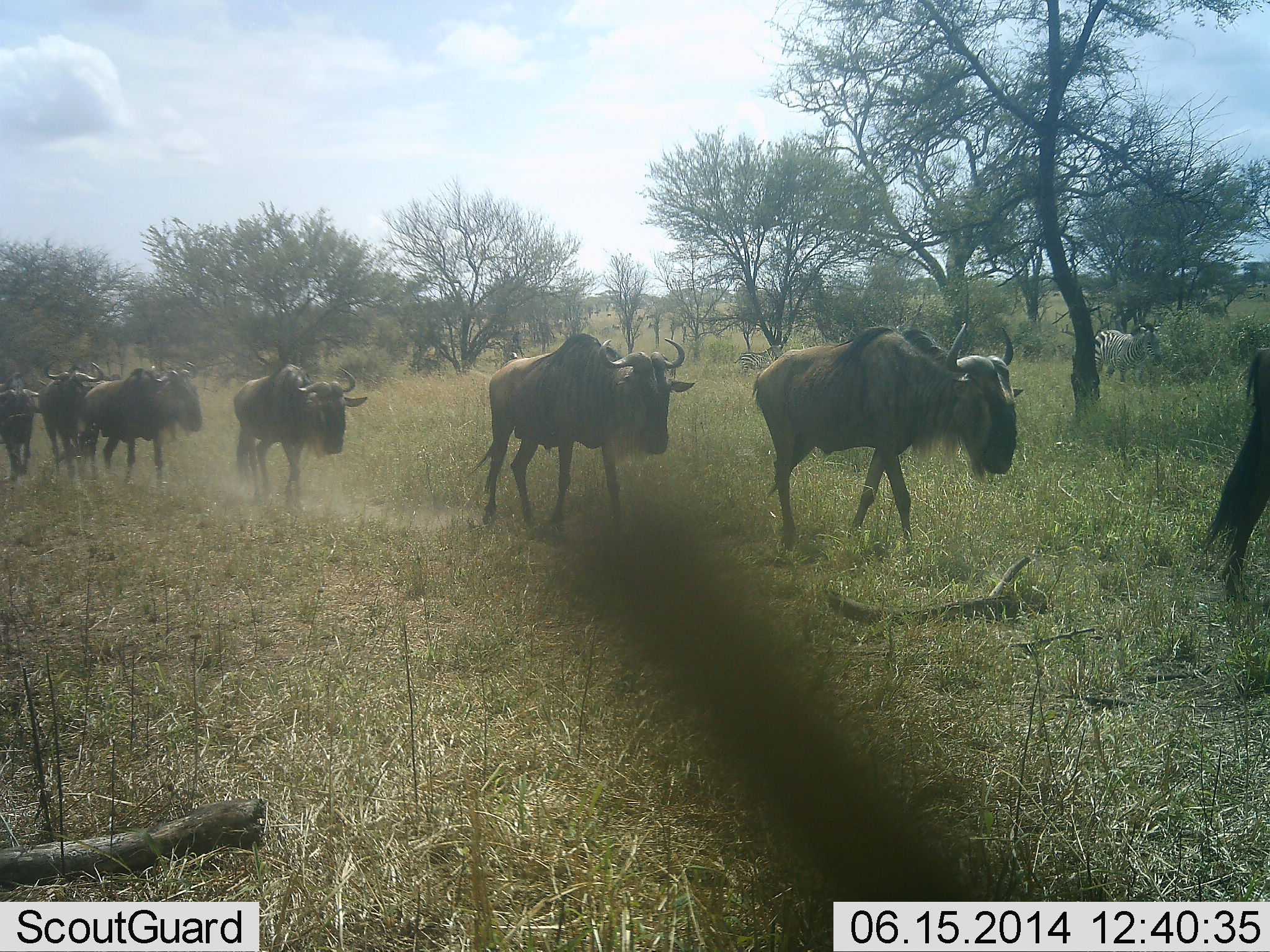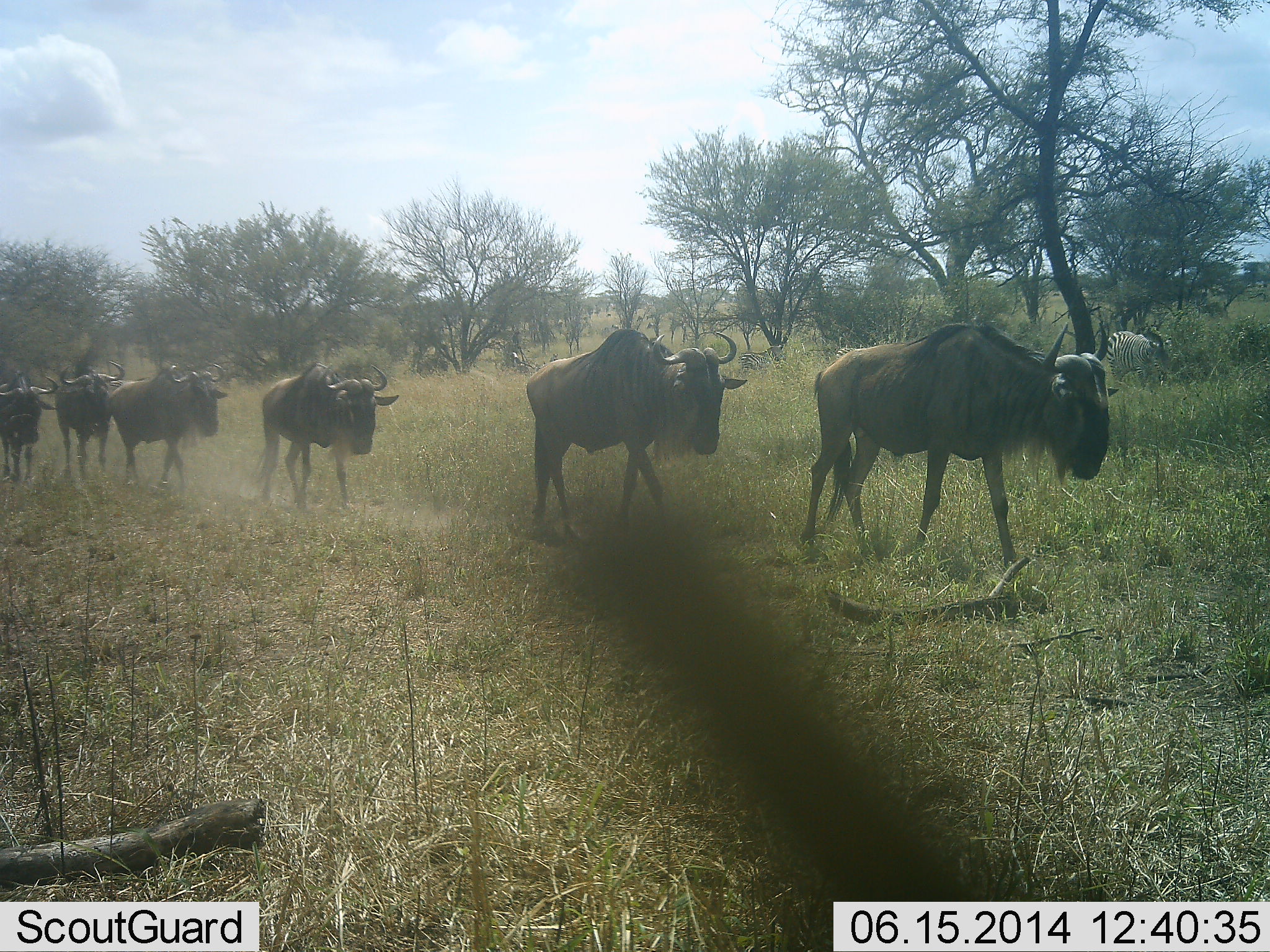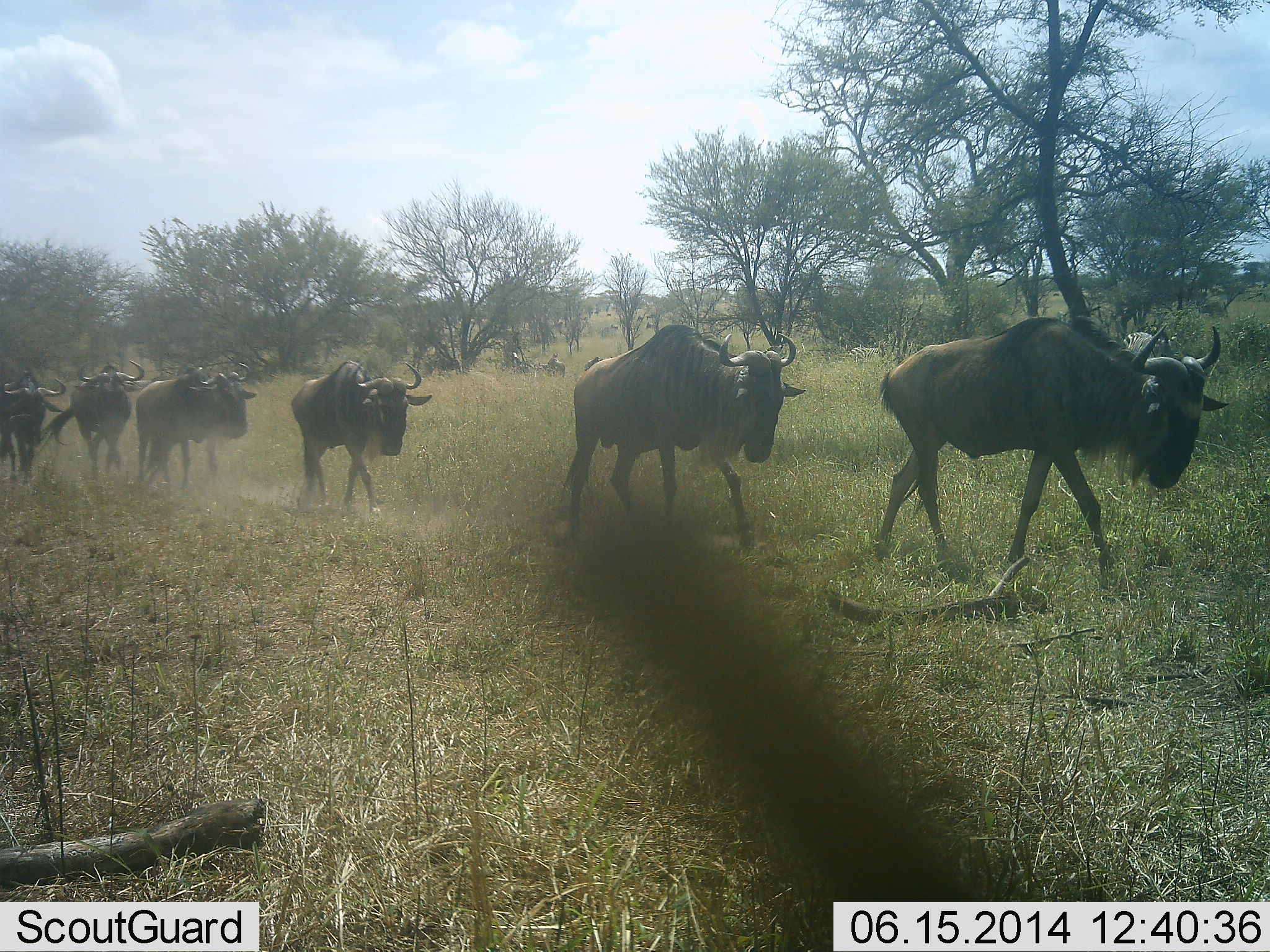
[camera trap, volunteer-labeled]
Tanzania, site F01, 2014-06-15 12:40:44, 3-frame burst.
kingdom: Animalia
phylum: Chordata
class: Mammalia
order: Artiodactyla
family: Bovidae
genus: Connochaetes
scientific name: Connochaetes taurinus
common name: blue wildebeest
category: wildebeest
Wildebeest (blue wildebeest) (Connochaetes taurinus), count 7. Behavior (volunteer vote fractions): standing 12%, resting 0%, moving 100%, interacting 6%. Young present (vote fraction): 0%. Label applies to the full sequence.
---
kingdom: Animalia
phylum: Chordata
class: Mammalia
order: Perissodactyla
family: Equidae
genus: Equus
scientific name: Equus quagga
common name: plains zebra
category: zebra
Zebra (plains zebra) (Equus quagga), count 1. Behavior (volunteer vote fractions): standing 30%, resting 0%, moving 40%, interacting 0%. Young present (vote fraction): 0%. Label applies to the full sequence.